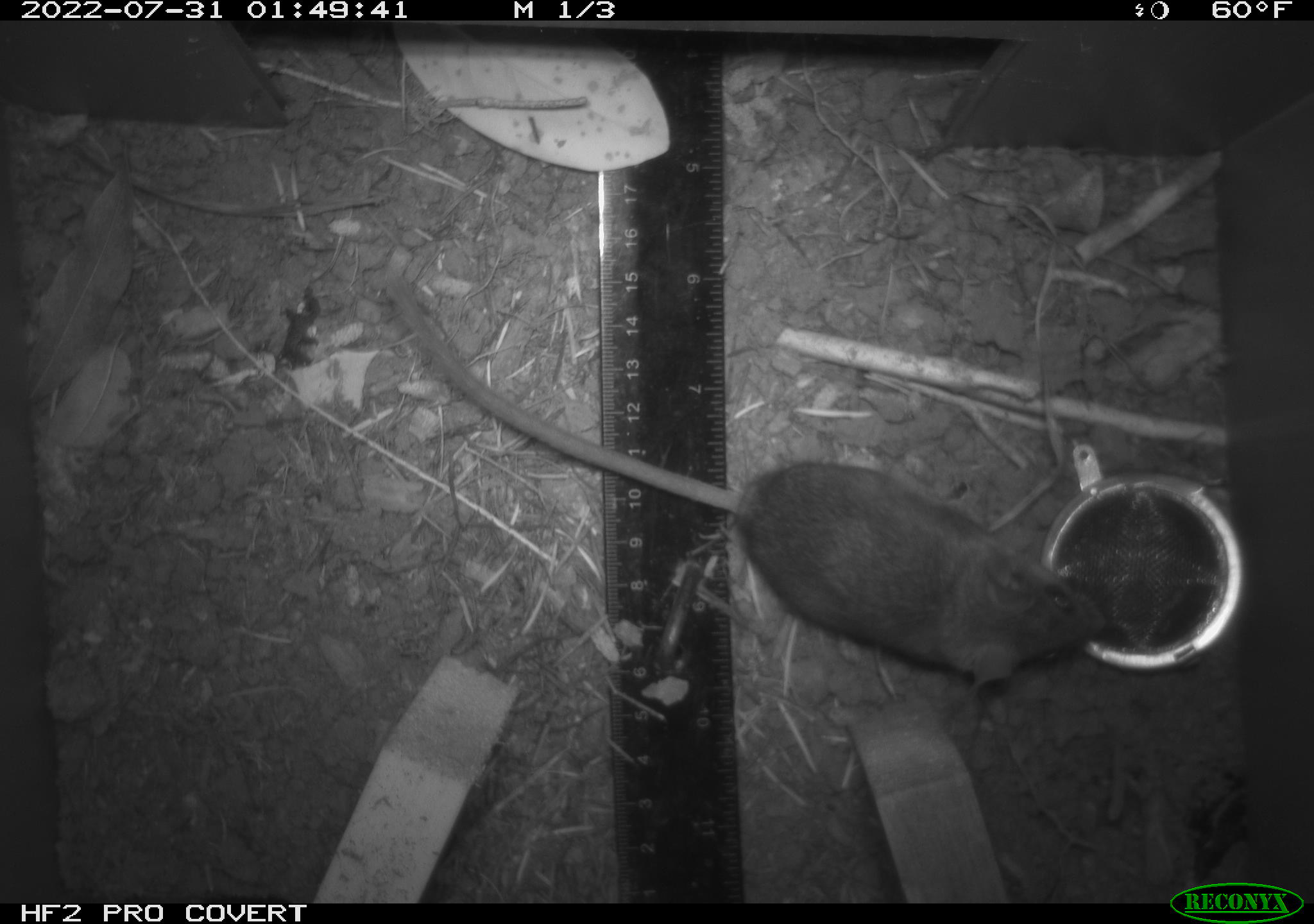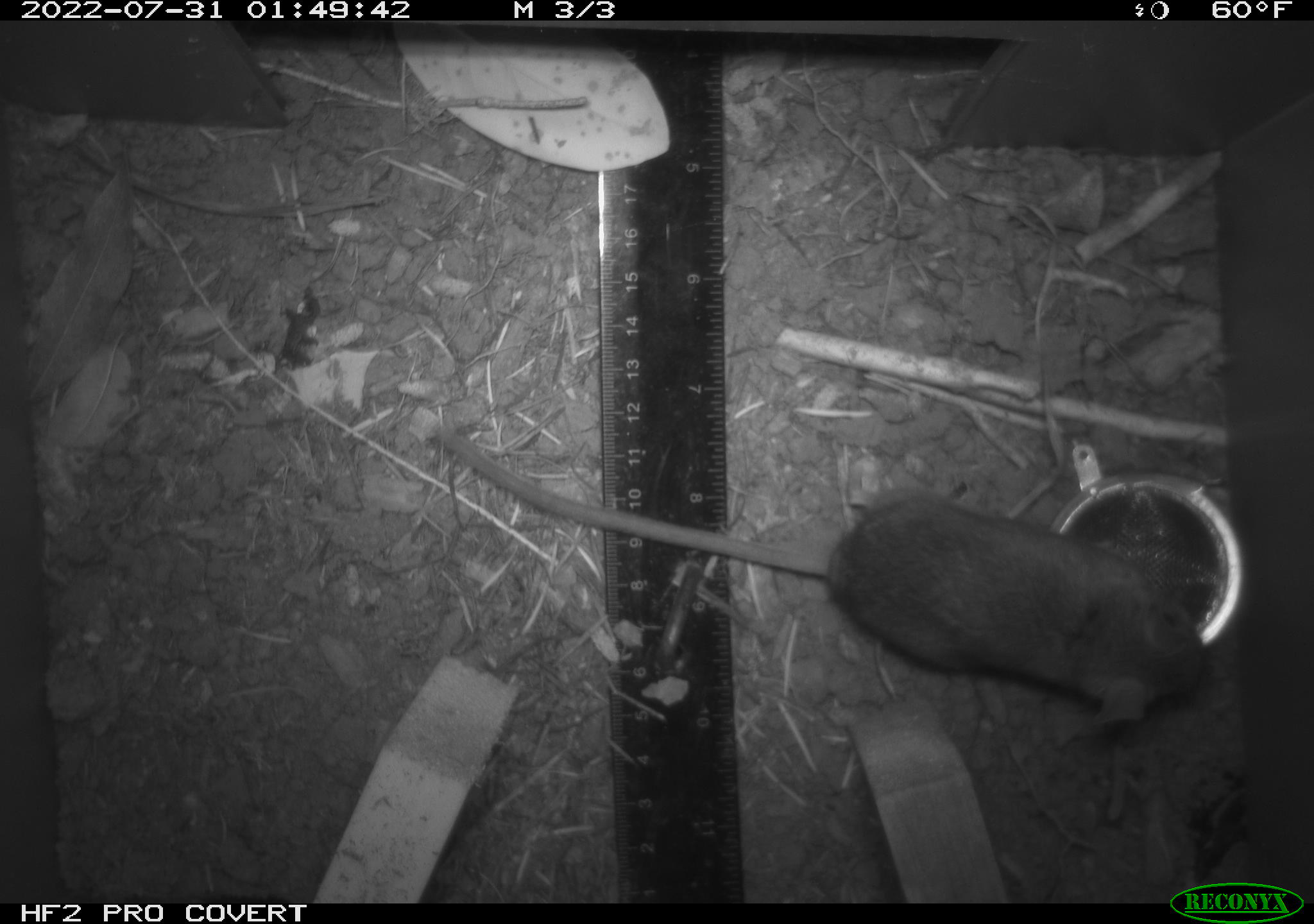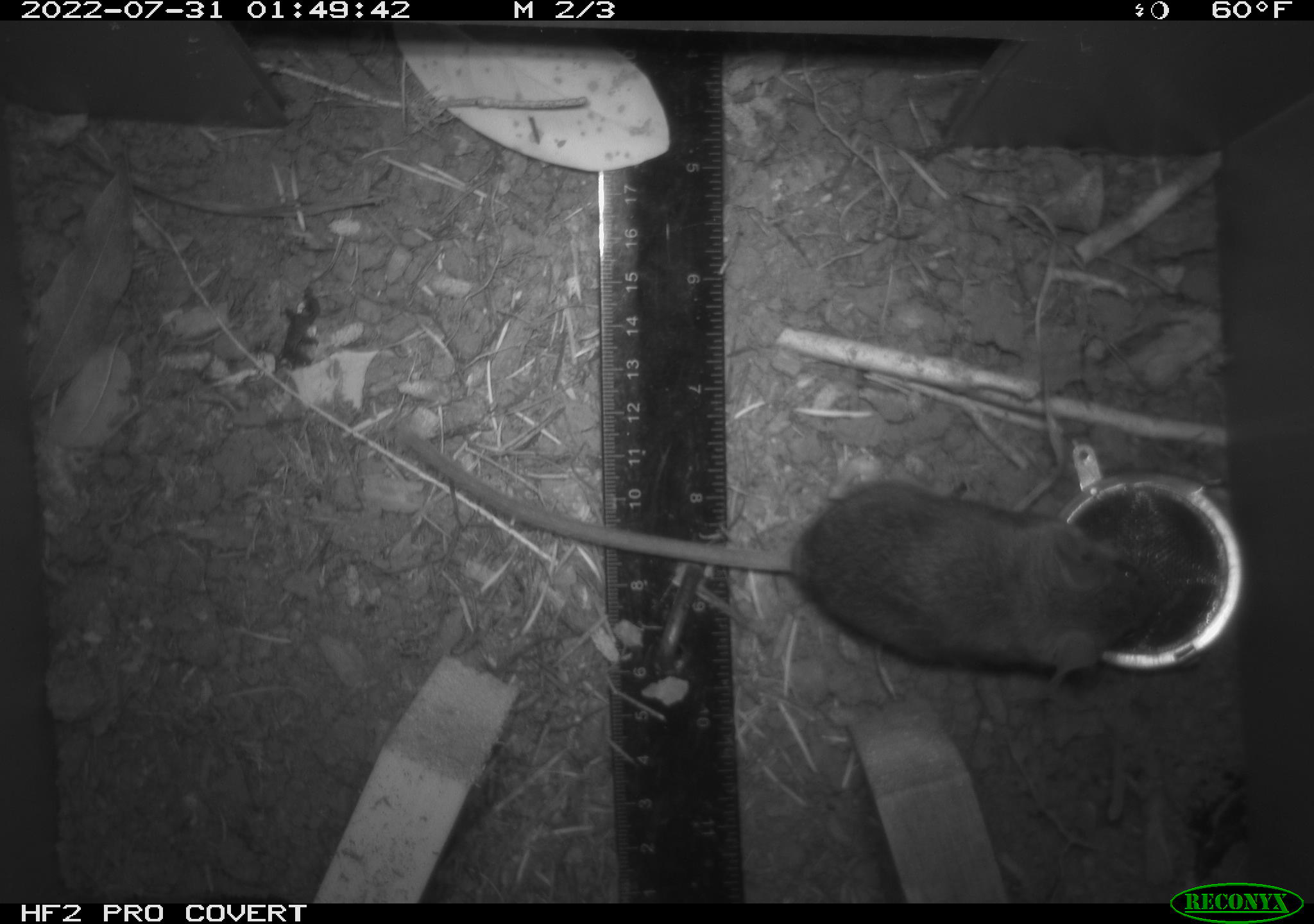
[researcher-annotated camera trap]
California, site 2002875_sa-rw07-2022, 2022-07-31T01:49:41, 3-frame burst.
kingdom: Animalia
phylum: Chordata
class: Mammalia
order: Rodentia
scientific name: Rodentia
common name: mouse species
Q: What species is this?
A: Mouse species (Rodentia).